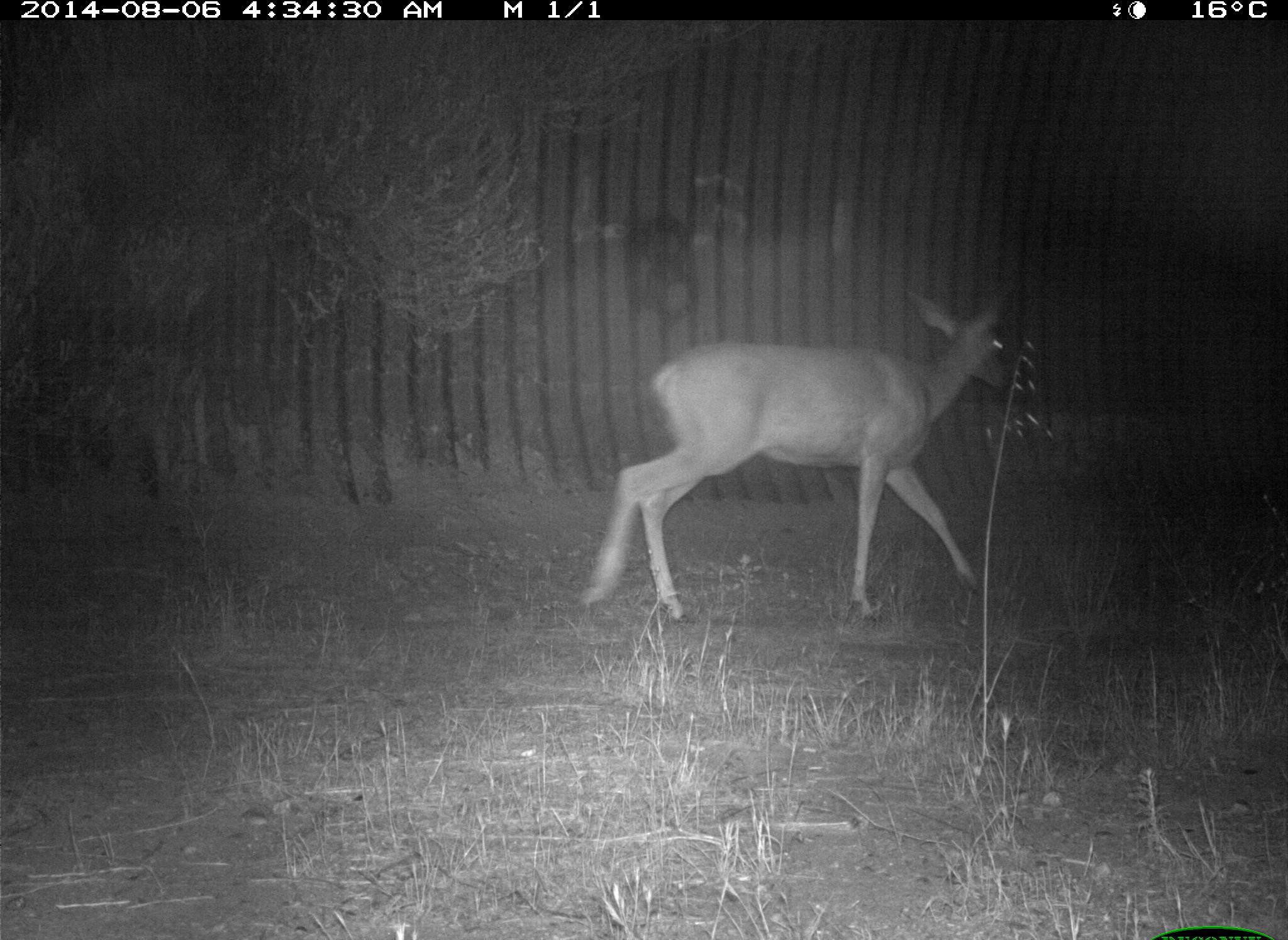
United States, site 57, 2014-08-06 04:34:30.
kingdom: Animalia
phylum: Chordata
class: Mammalia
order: Artiodactyla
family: Cervidae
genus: Odocoileus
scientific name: Odocoileus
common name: deer